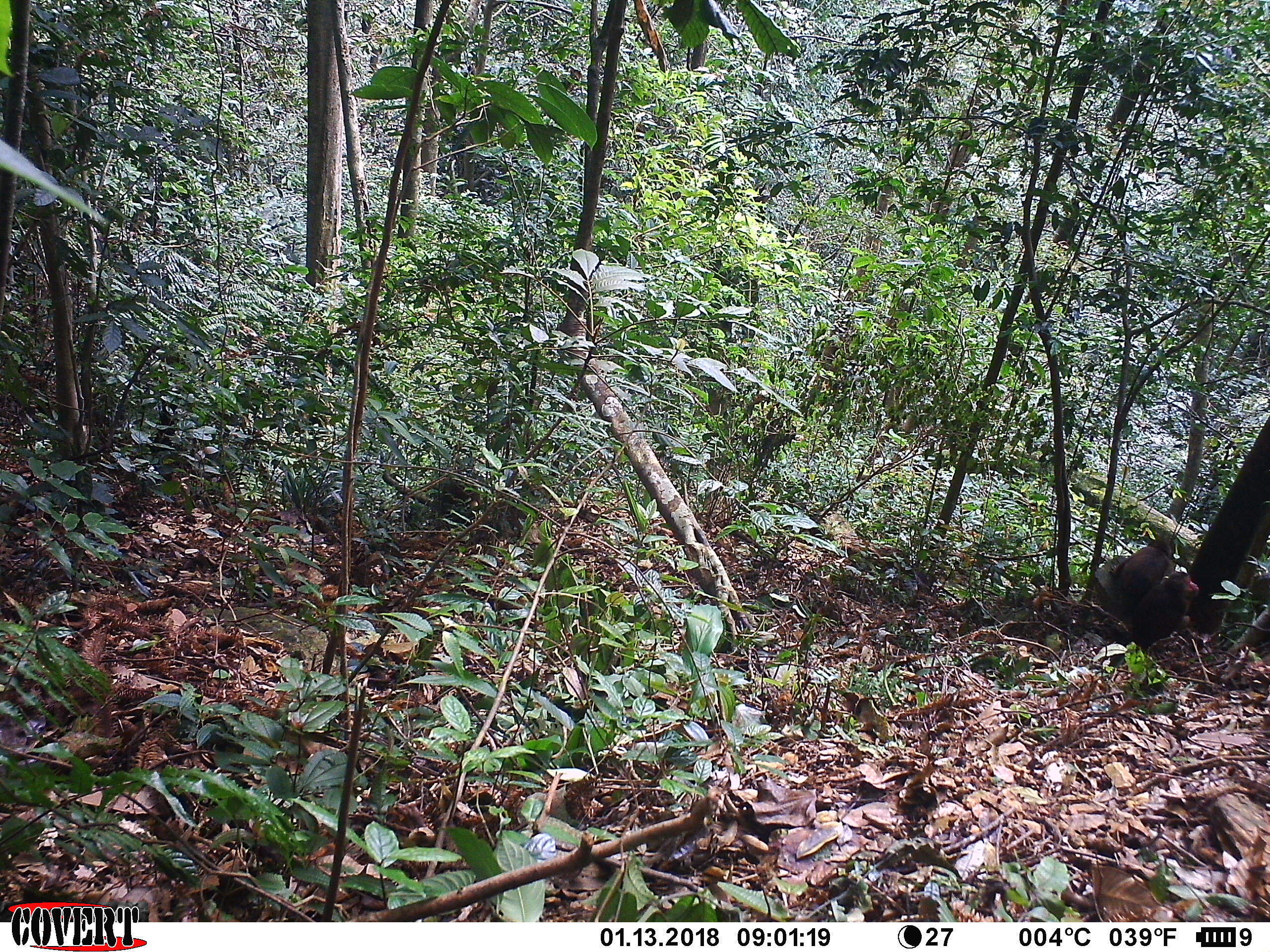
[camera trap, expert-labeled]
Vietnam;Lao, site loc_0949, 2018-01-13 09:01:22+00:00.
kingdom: Animalia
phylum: Chordata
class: Mammalia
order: Primates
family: Cercopithecidae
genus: Macaca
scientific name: Macaca arctoides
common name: stump-tailed macaque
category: stump tailed macaque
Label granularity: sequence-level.